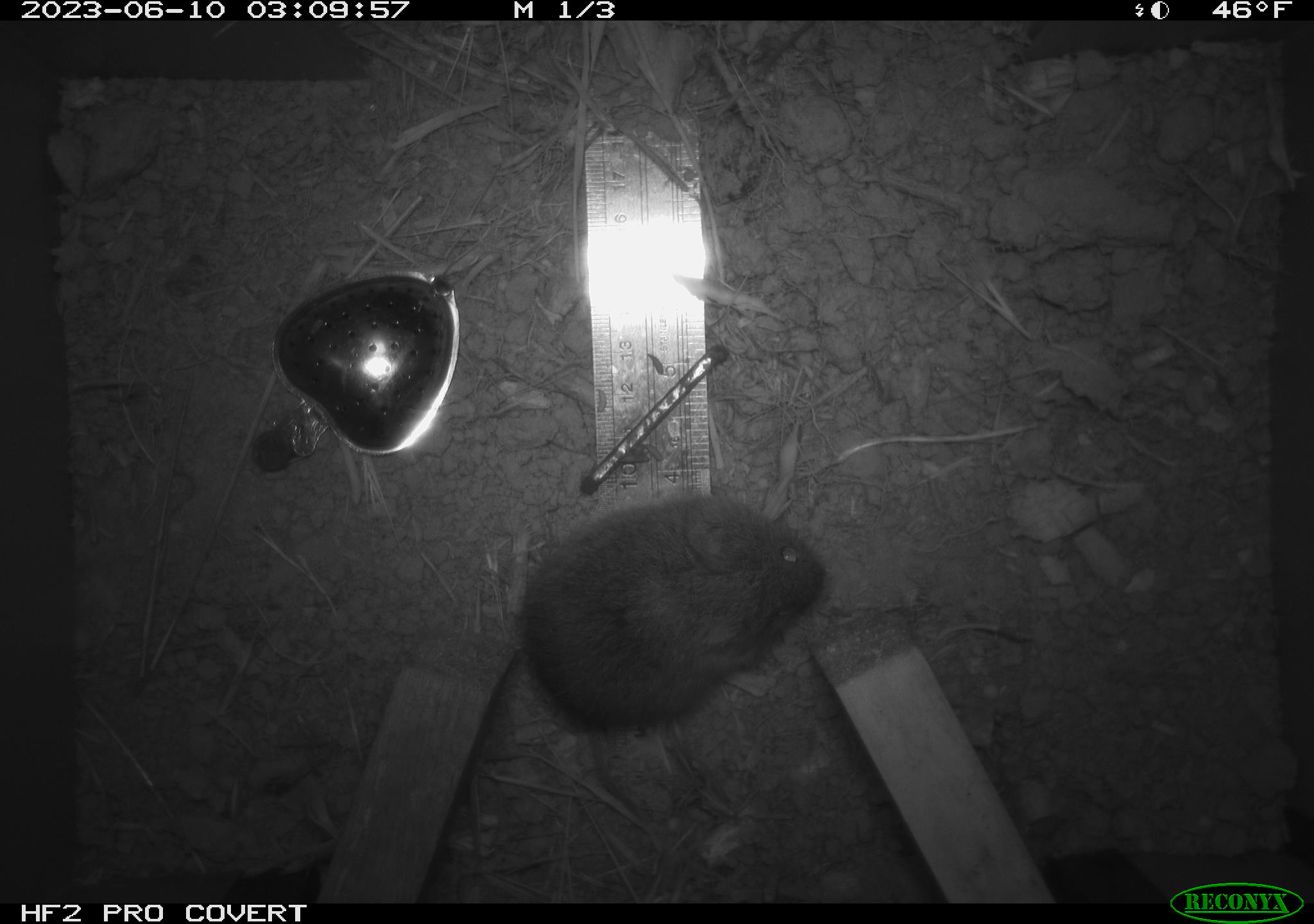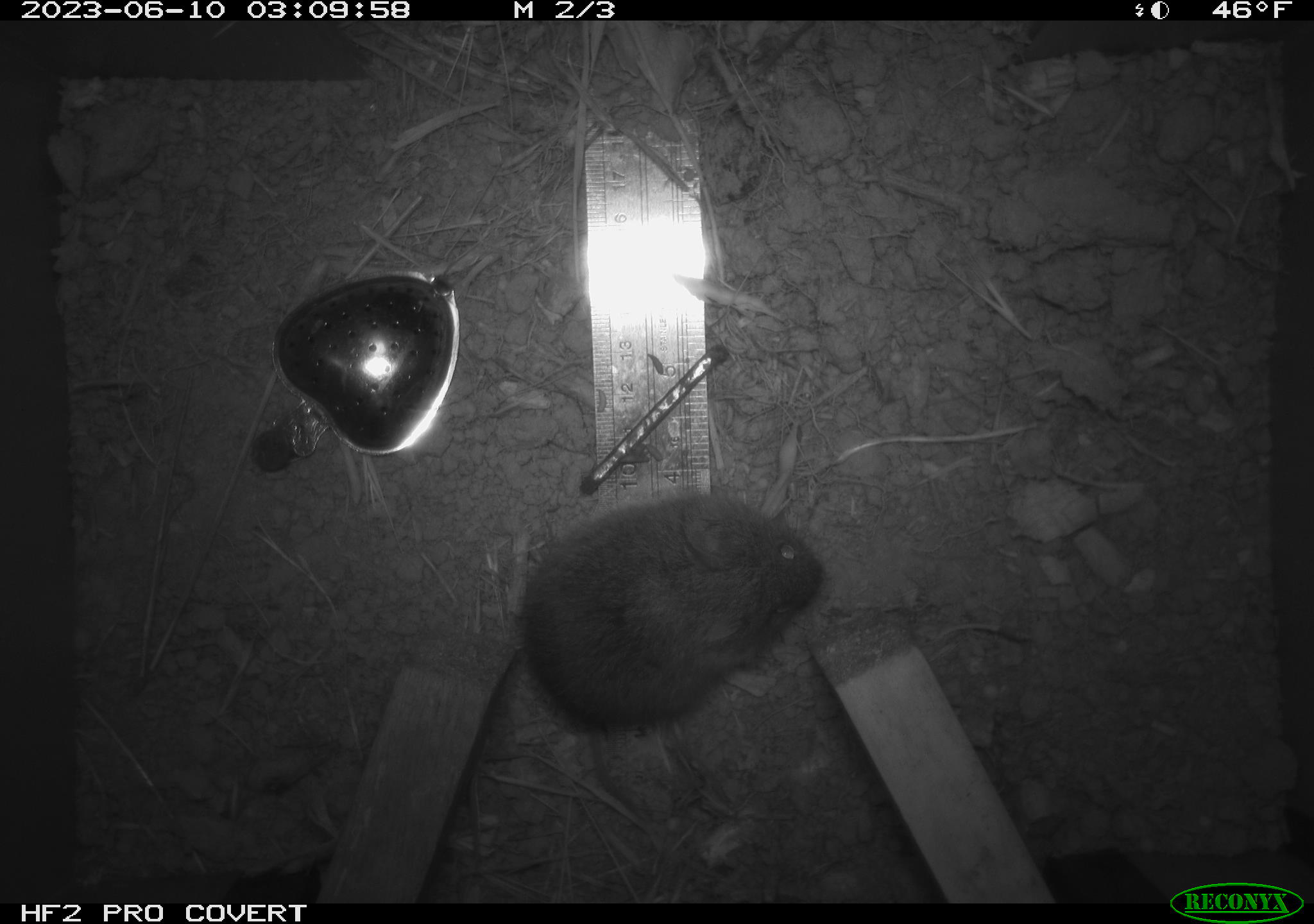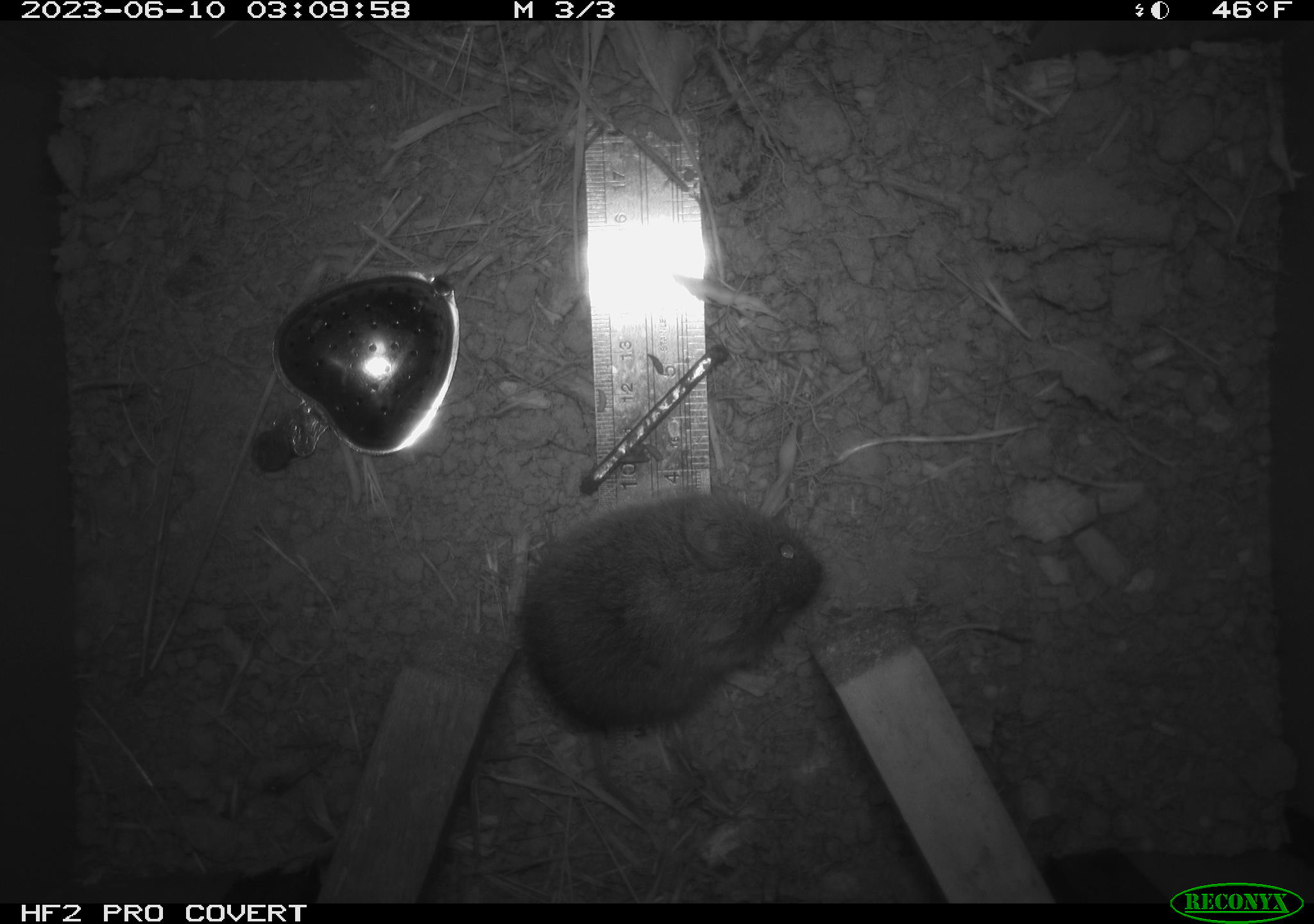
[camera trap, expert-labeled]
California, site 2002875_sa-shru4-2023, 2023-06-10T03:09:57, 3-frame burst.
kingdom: Animalia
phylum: Chordata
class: Mammalia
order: Rodentia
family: Cricetidae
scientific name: Arvicolinae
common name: voles, lemmings, and muskrats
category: arvicolinae subfamily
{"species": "arvicolinae subfamily (voles, lemmings, and muskrats) (Arvicolinae)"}